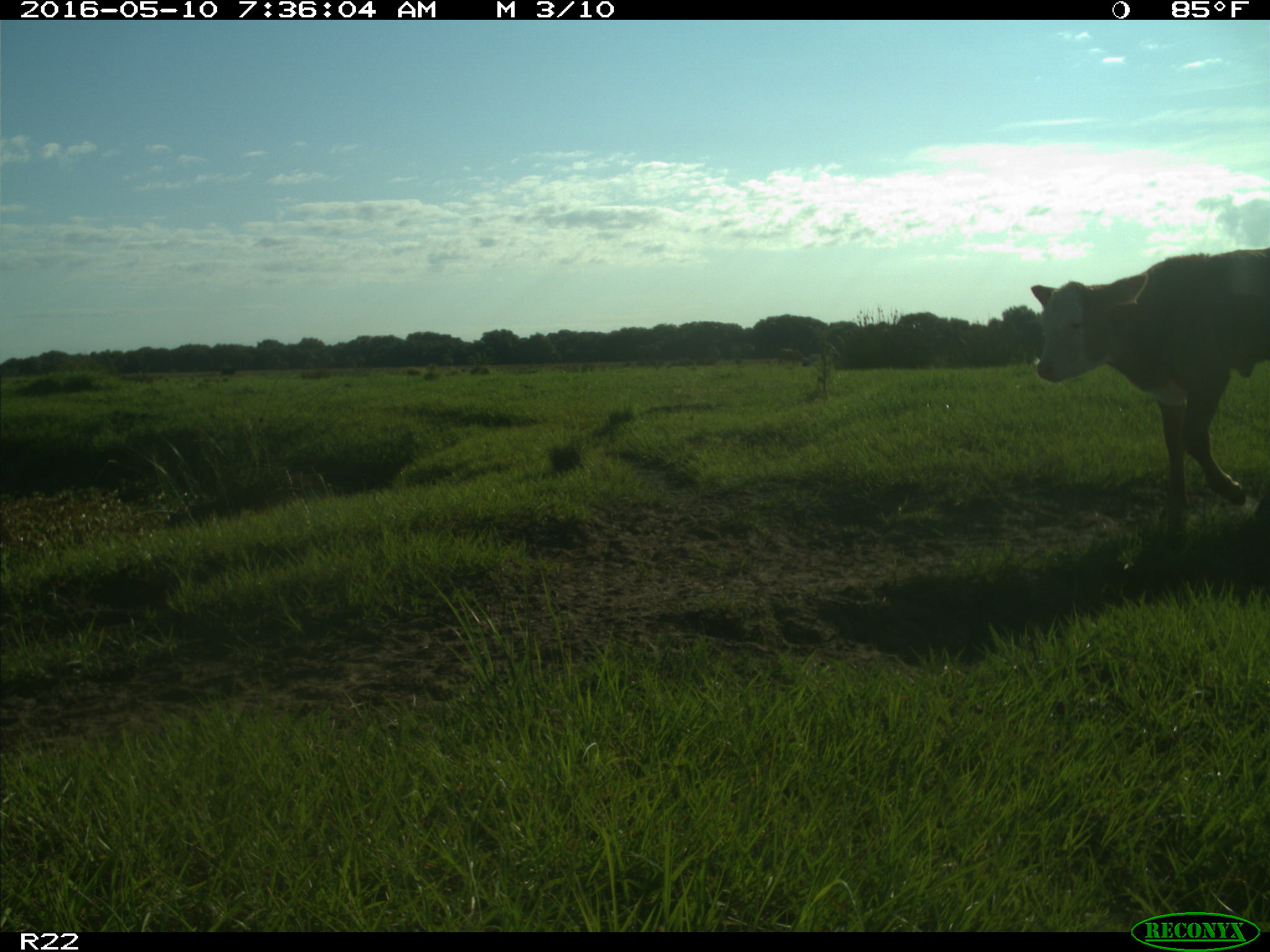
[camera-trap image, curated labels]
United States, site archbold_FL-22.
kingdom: Animalia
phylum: Chordata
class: Mammalia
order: Artiodactyla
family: Bovidae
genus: Bos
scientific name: Bos taurus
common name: domestic cow